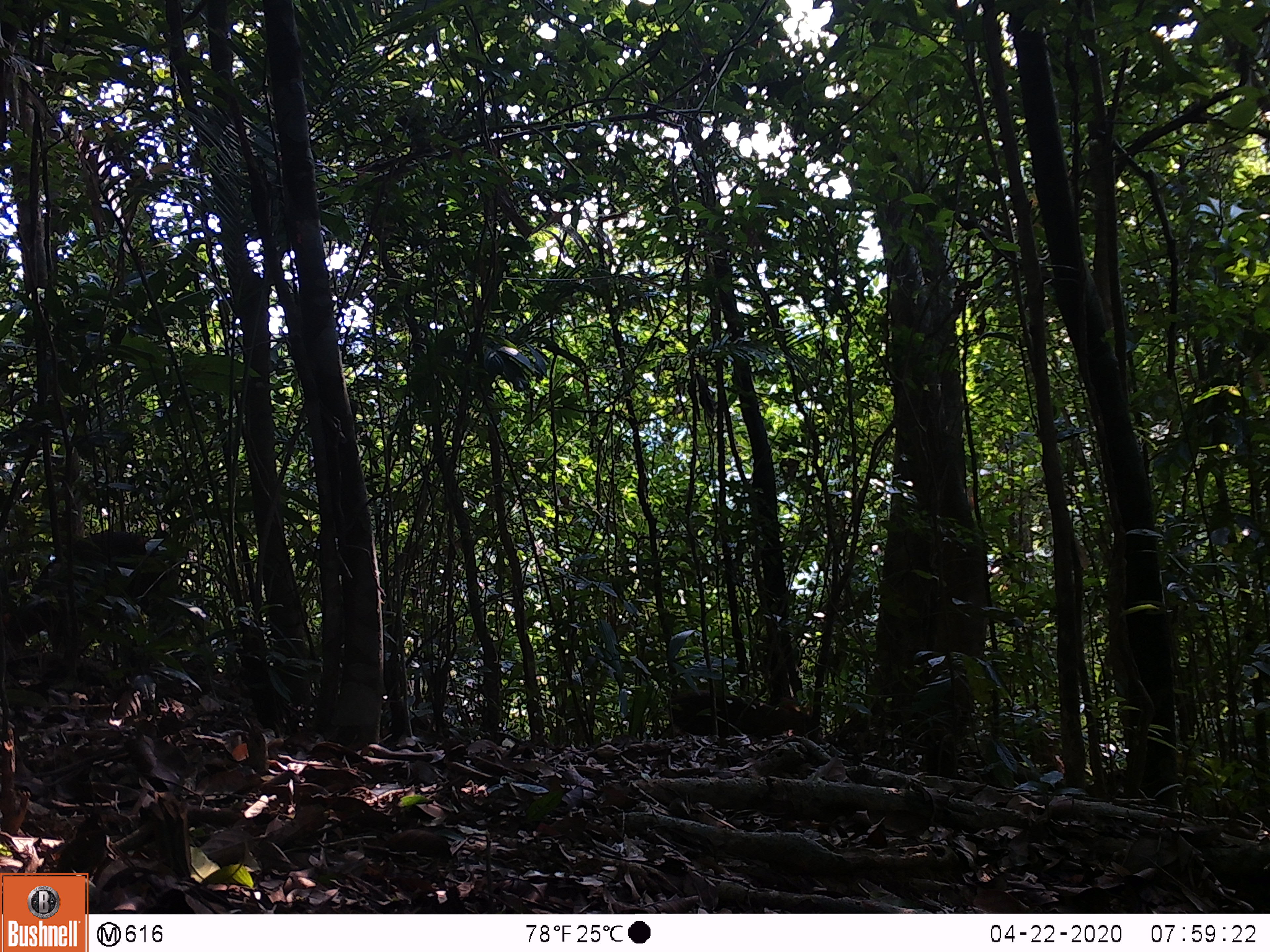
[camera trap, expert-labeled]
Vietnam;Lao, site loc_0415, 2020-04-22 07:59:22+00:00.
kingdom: Animalia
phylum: Chordata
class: Mammalia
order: Artiodactyla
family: Cervidae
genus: Muntiacus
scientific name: Muntiacus rooseveltorum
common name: roosevelt's muntjac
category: roosevelts muntjac group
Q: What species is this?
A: Roosevelts muntjac group (roosevelt's muntjac) (Muntiacus rooseveltorum).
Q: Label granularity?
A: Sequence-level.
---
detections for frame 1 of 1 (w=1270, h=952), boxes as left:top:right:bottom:
roosevelts muntjac group: 1:531:181:653; 657:690:818:741